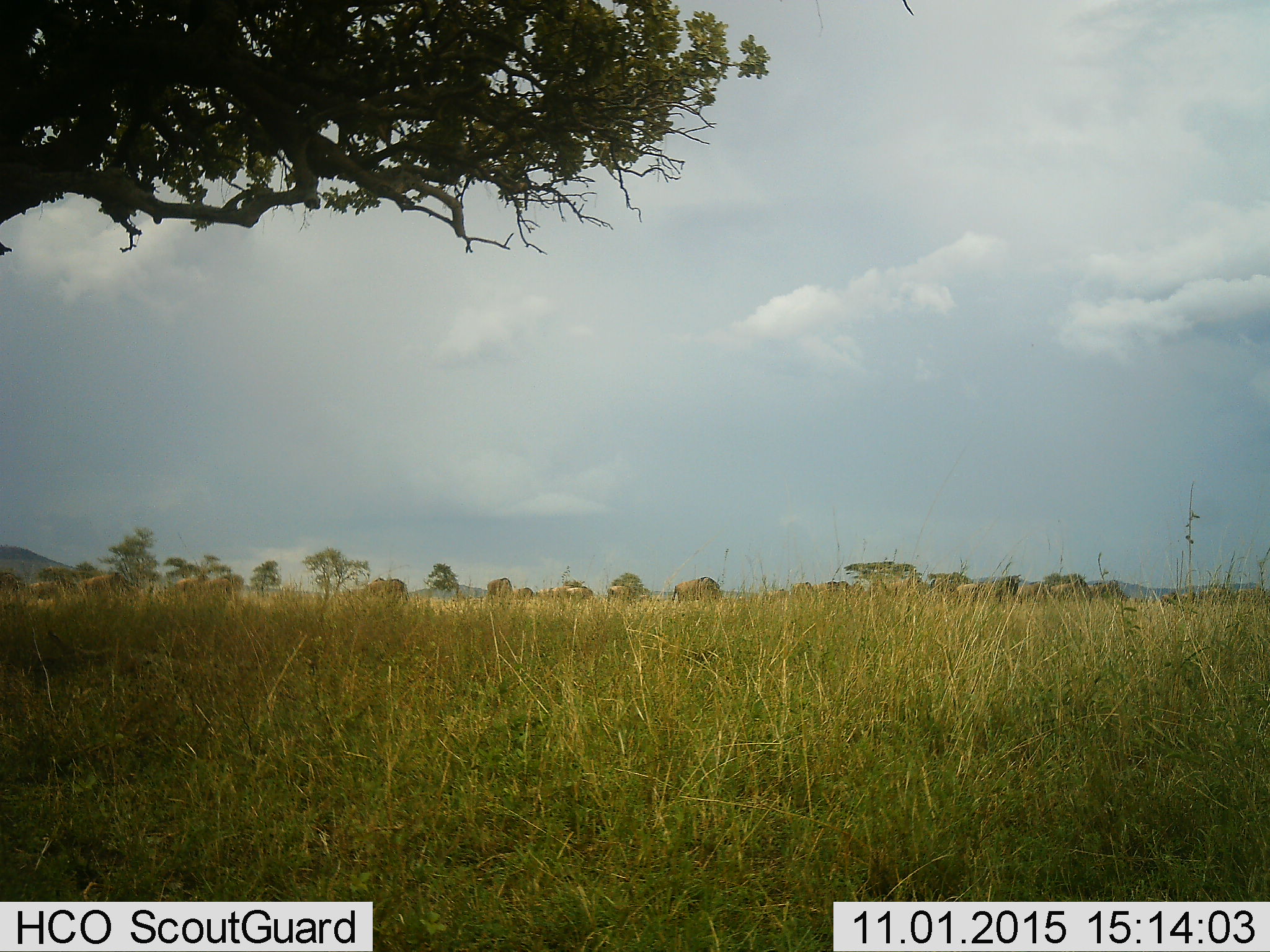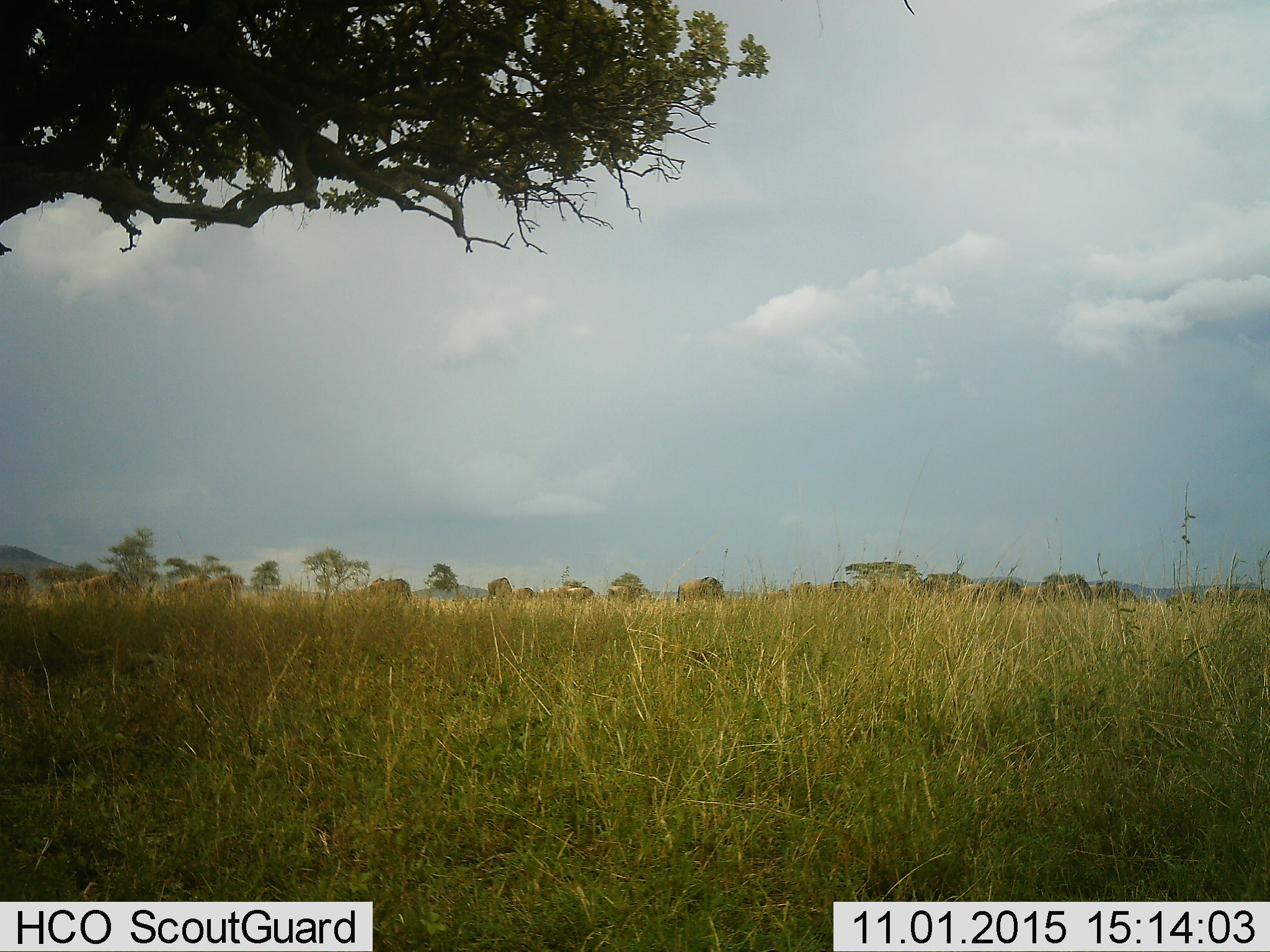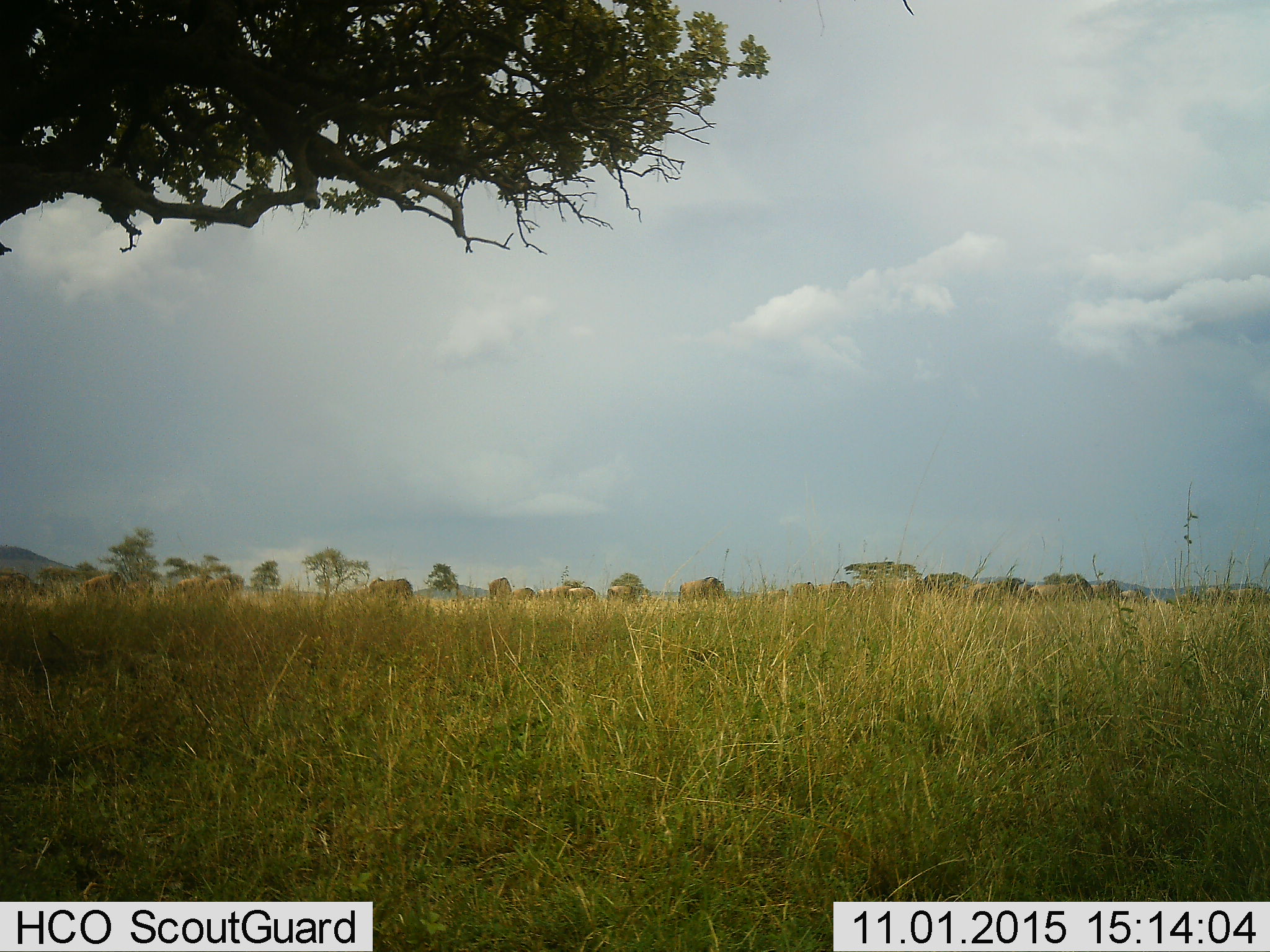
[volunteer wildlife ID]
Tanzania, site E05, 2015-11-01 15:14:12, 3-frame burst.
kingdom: Animalia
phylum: Chordata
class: Mammalia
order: Artiodactyla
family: Bovidae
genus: Connochaetes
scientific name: Connochaetes taurinus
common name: blue wildebeest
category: wildebeest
Wildebeest (blue wildebeest) (Connochaetes taurinus), count 11-50. Behavior (volunteer vote fractions): standing 40%, resting 20%, moving 80%, interacting 0%. Young present (vote fraction): 0%. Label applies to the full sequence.